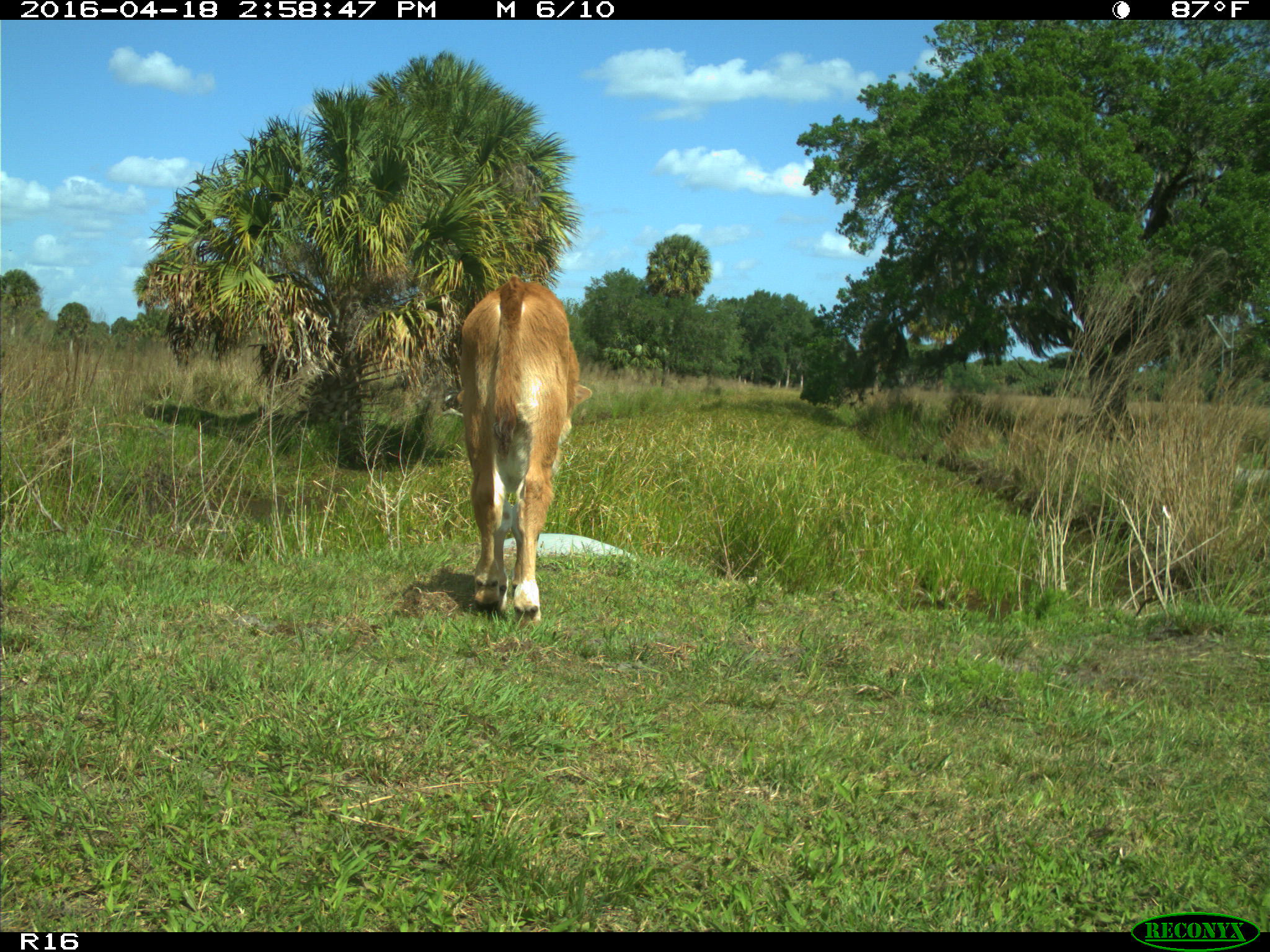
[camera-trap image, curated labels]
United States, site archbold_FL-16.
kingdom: Animalia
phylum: Chordata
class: Mammalia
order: Artiodactyla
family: Bovidae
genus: Bos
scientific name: Bos taurus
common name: domestic cow